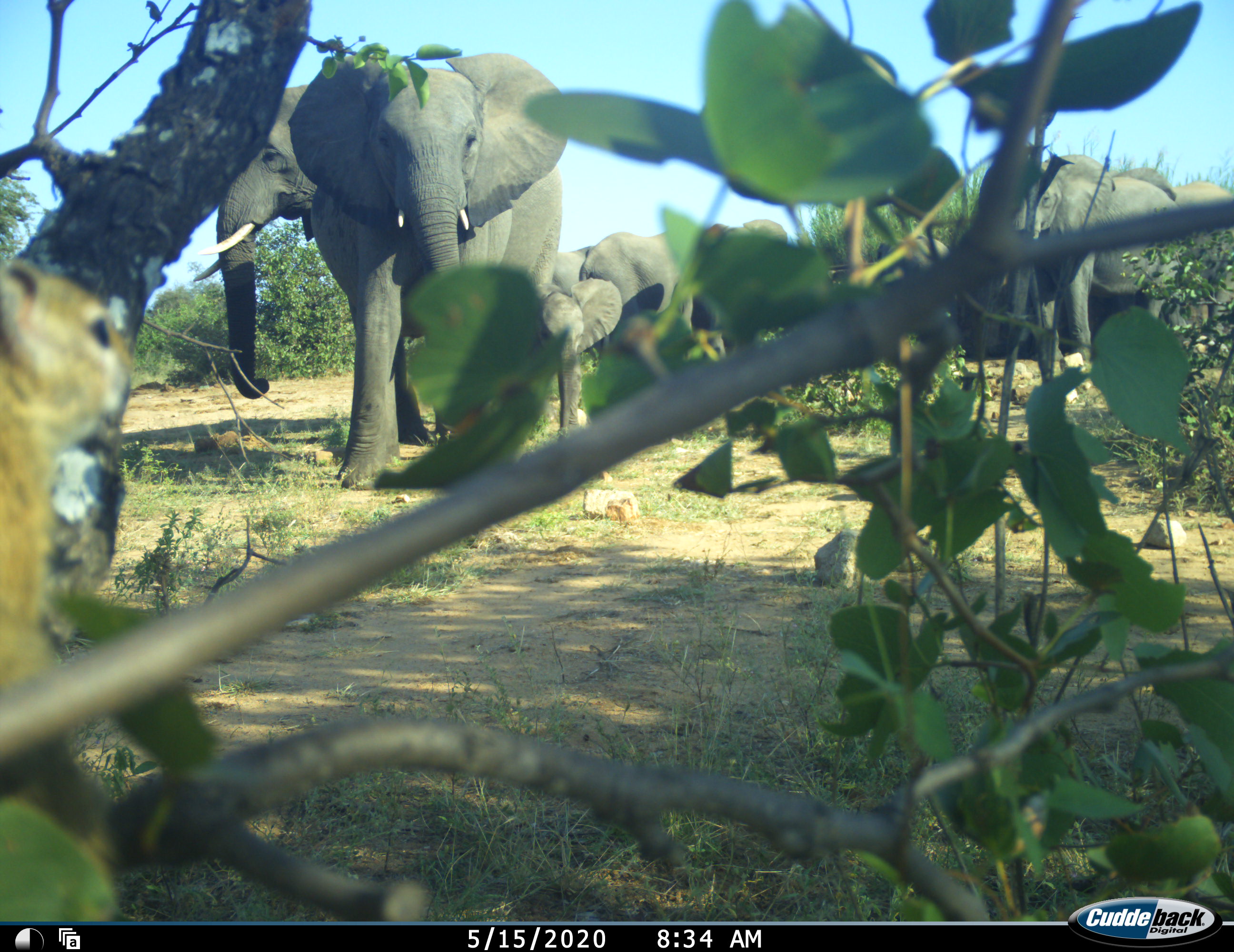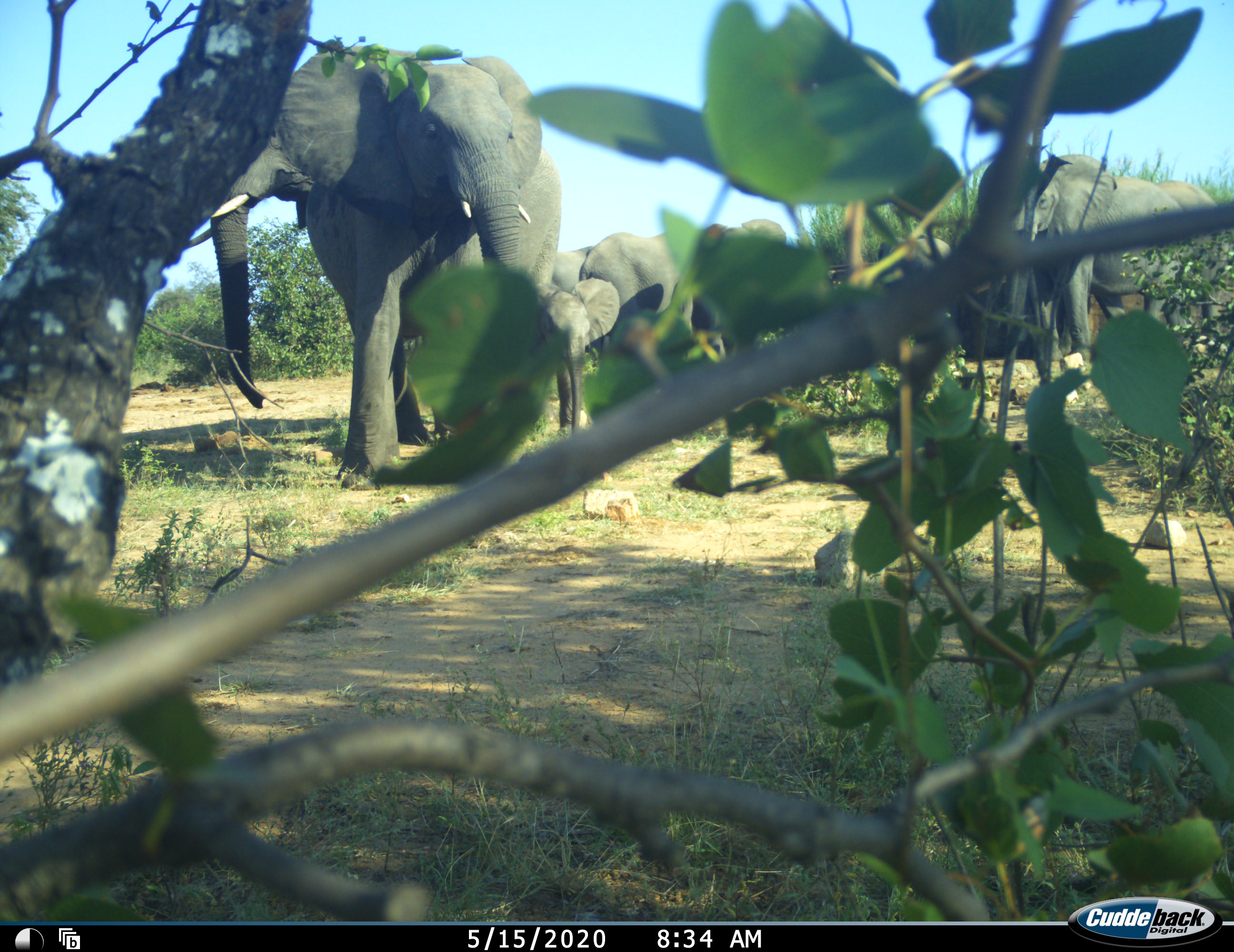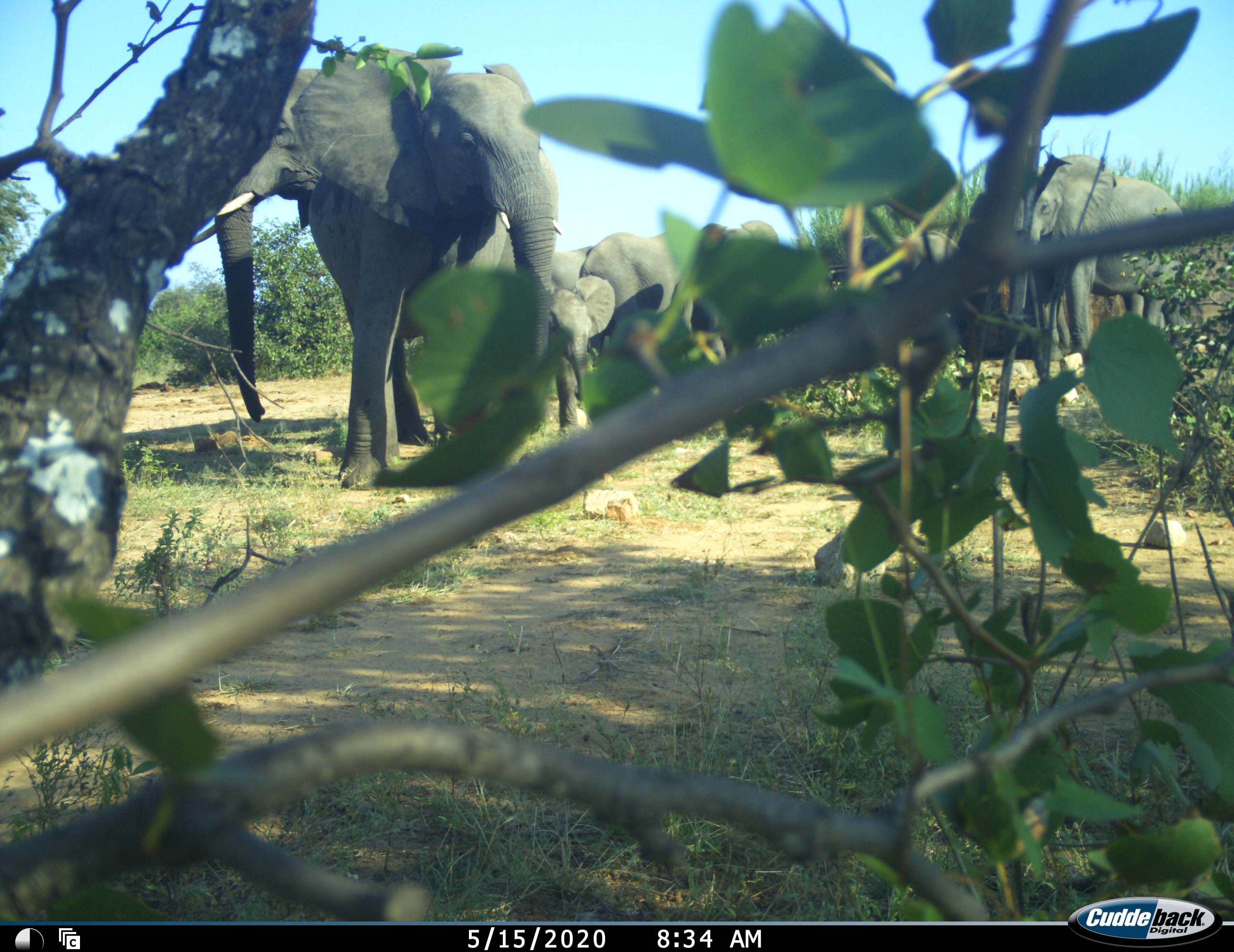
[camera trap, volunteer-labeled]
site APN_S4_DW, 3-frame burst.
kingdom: Animalia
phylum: Chordata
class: Mammalia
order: Proboscidea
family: Elephantidae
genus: Loxodonta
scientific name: Loxodonta africana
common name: african bush elephant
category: elephant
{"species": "elephant (african bush elephant) (Loxodonta africana)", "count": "7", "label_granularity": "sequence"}